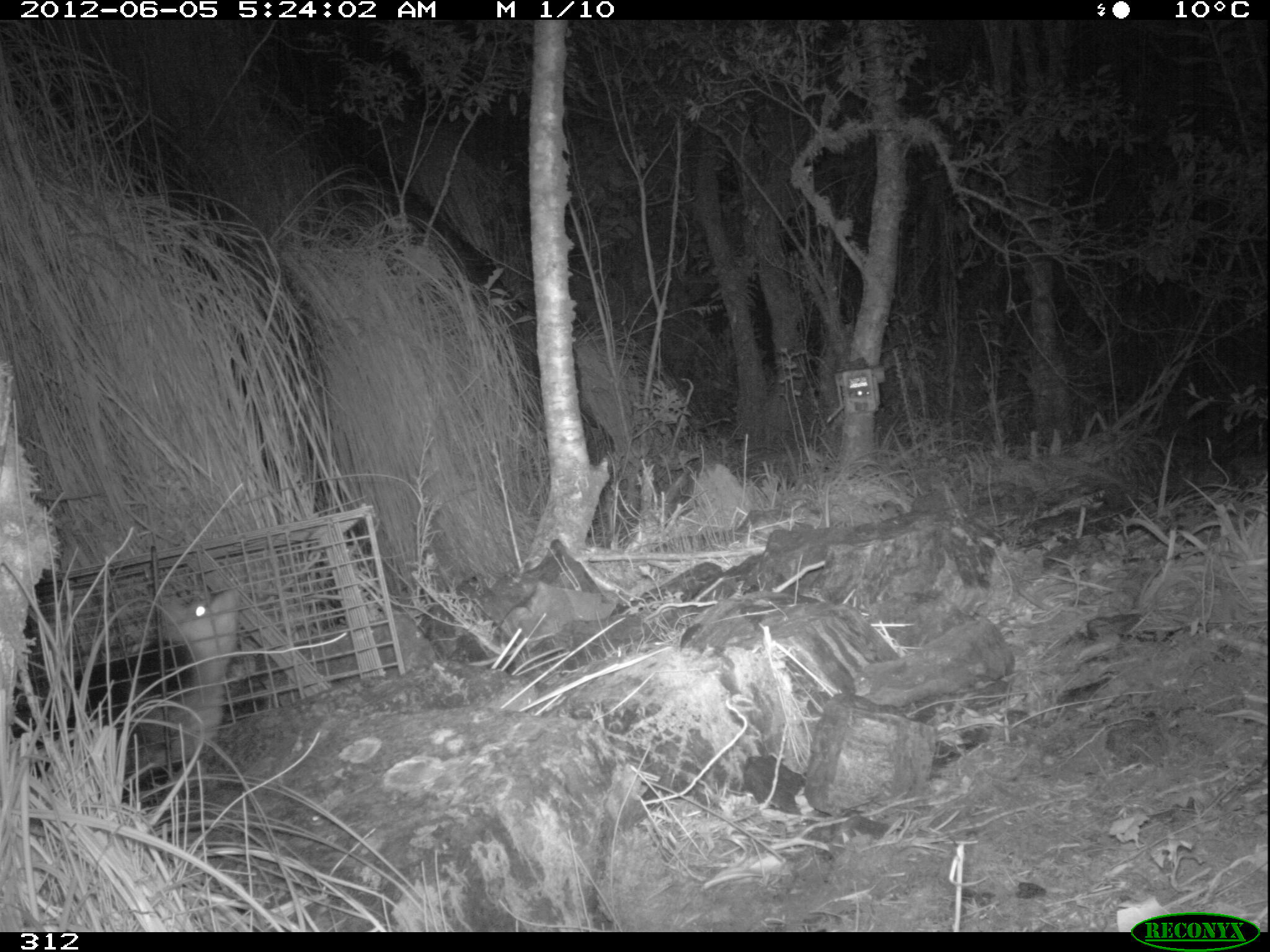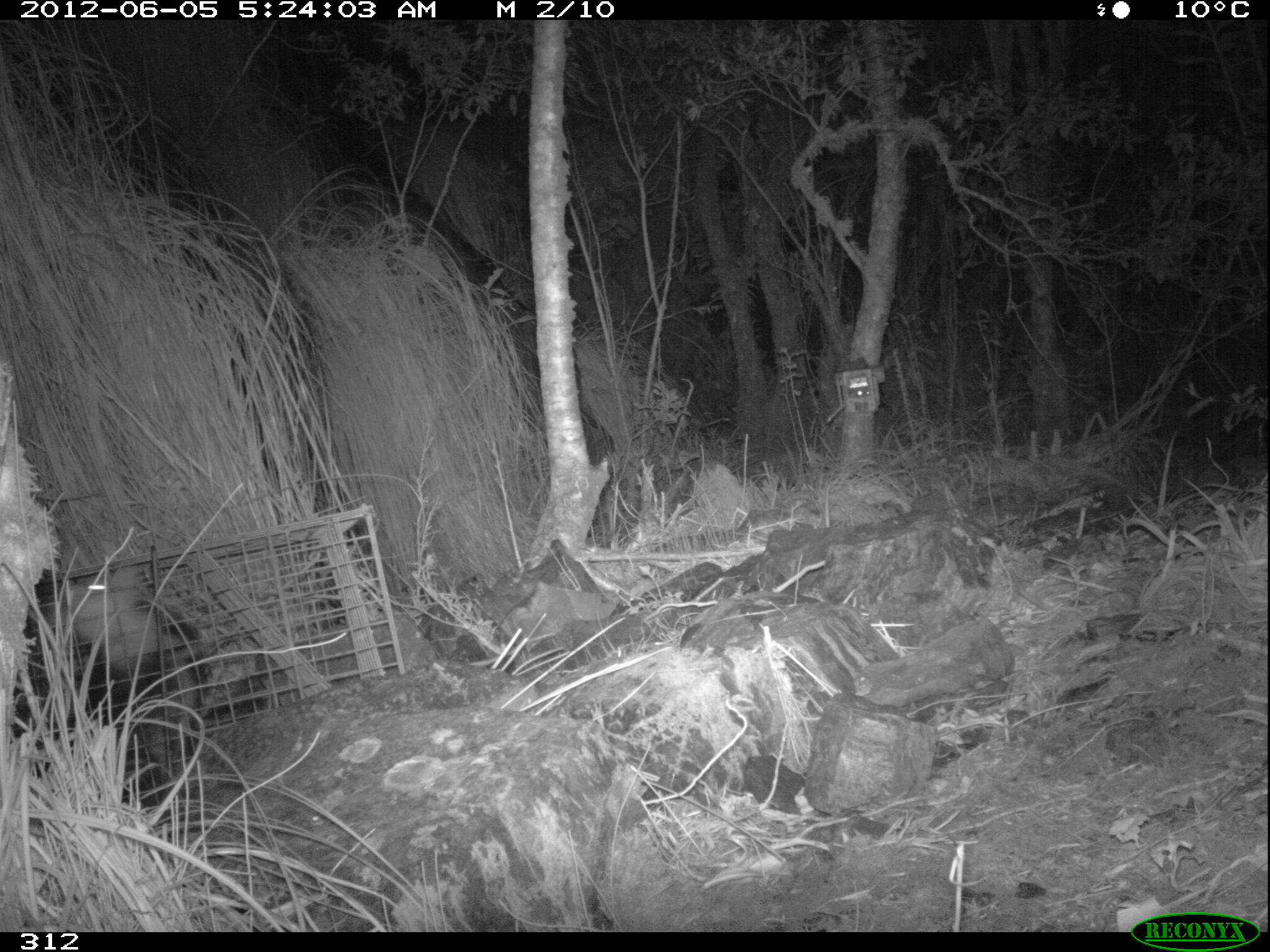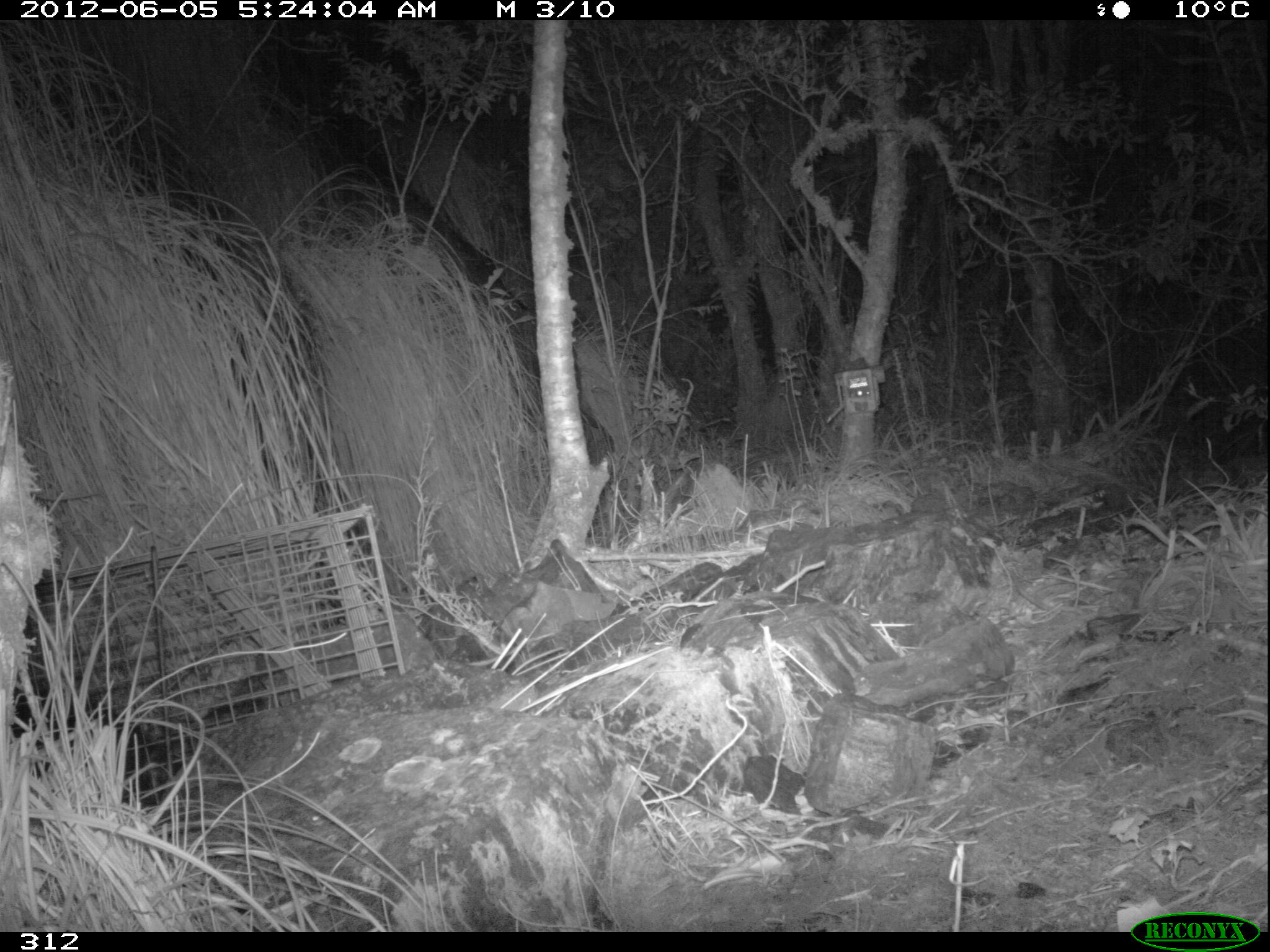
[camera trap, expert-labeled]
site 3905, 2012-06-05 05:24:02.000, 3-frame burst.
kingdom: Animalia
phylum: Chordata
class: Mammalia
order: Didelphimorphia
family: Didelphidae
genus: Didelphis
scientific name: Didelphis pernigra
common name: andean white-eared opossum